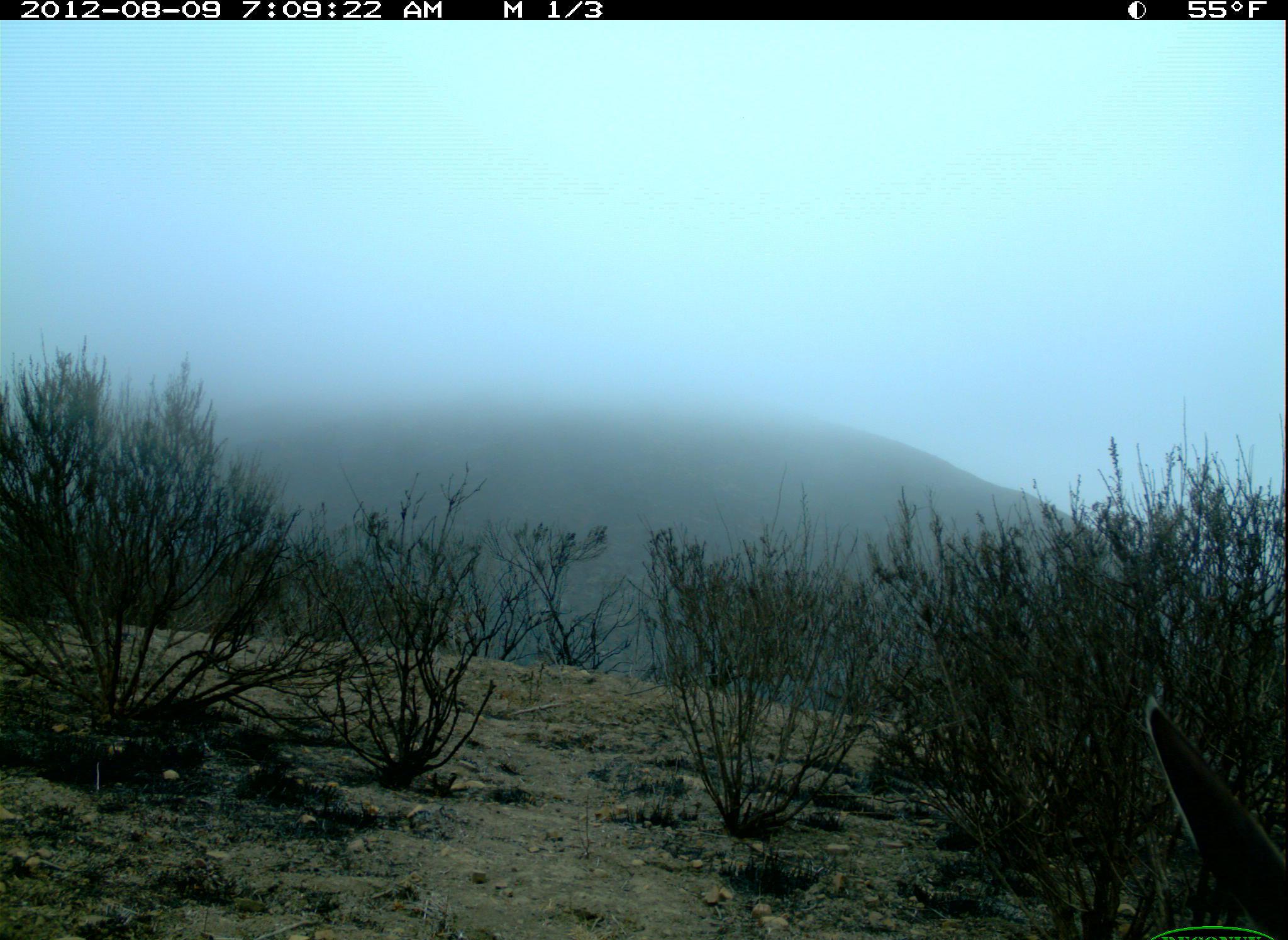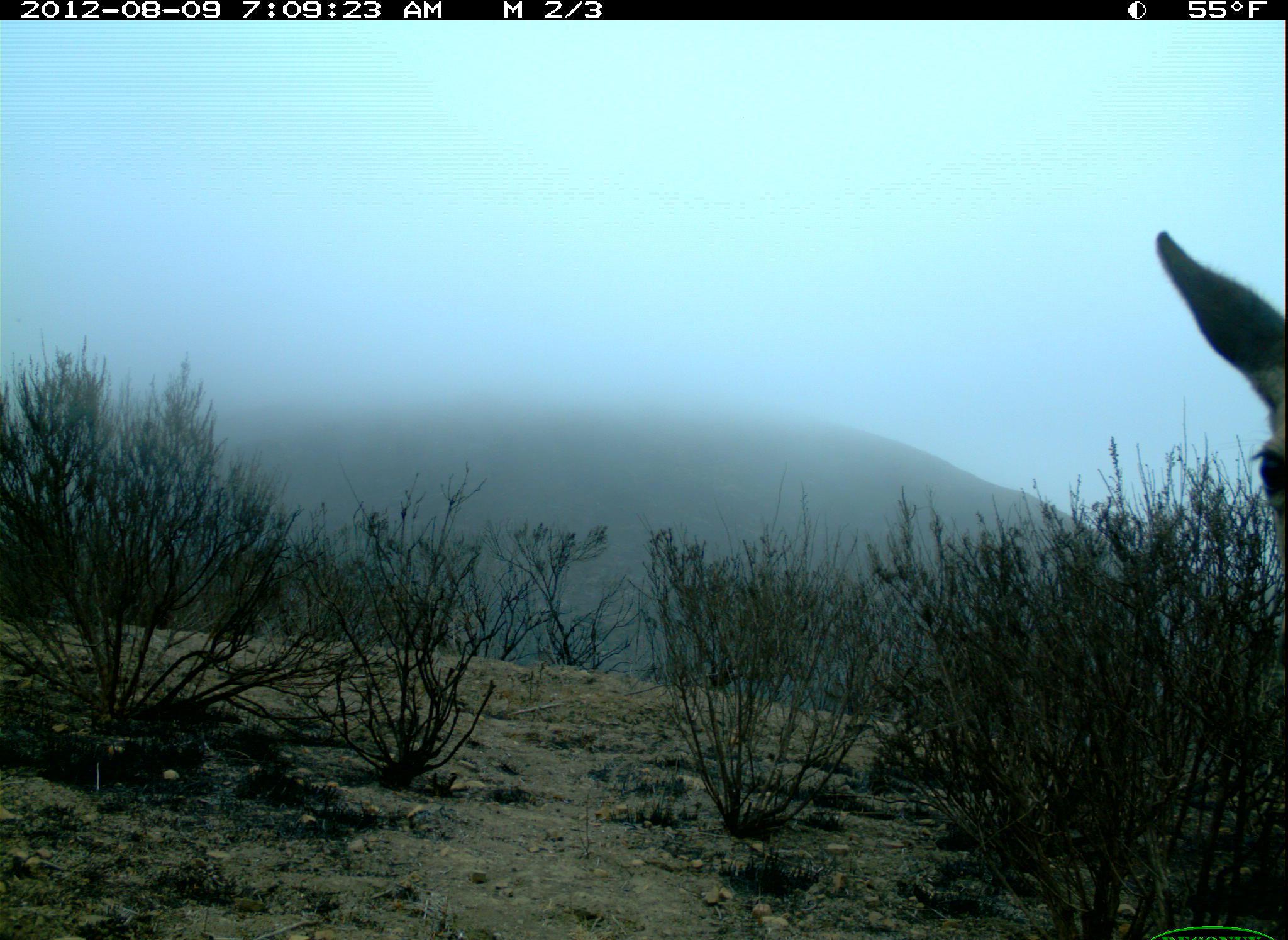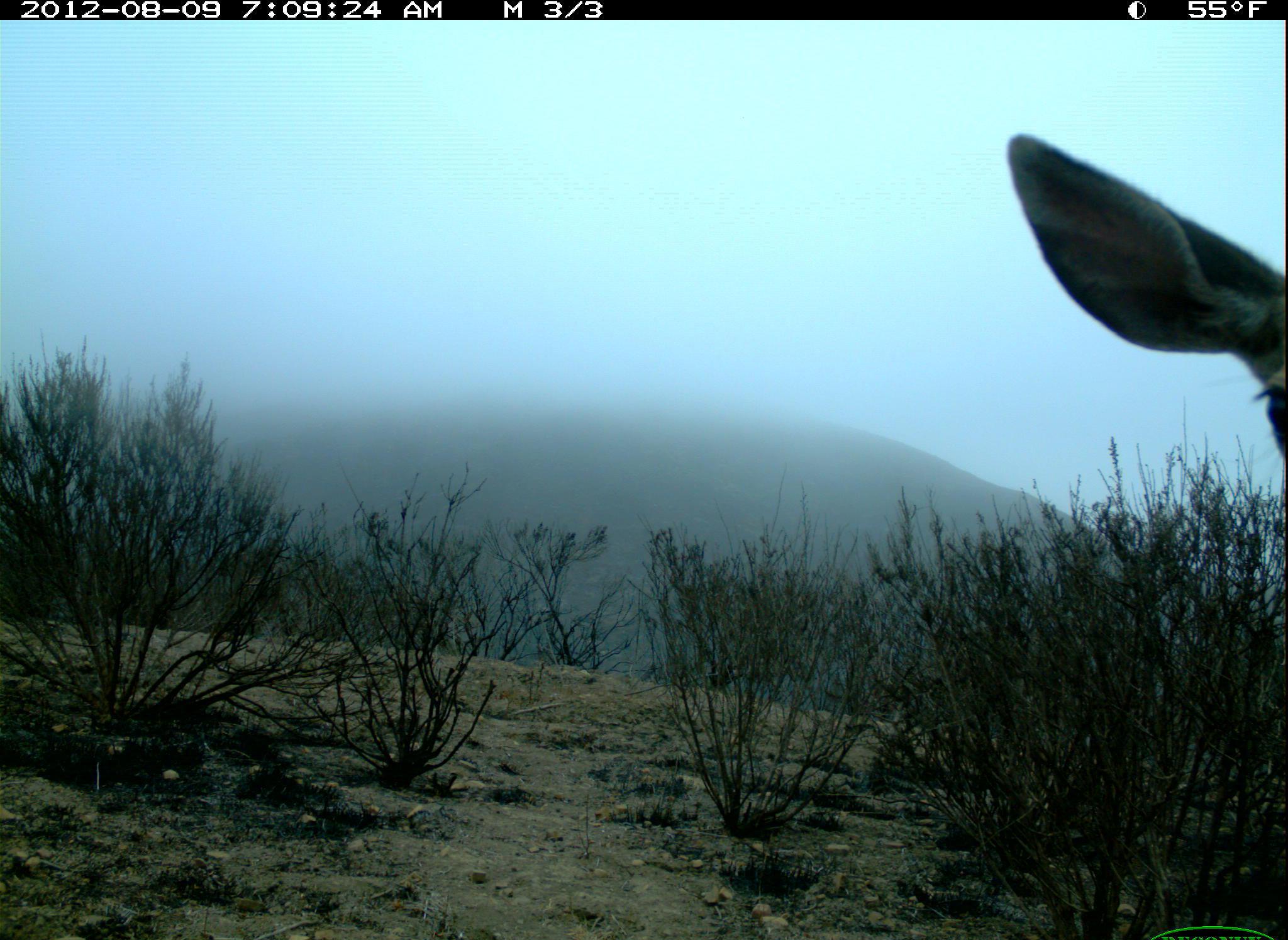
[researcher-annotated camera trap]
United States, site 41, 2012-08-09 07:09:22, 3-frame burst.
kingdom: Animalia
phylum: Chordata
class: Mammalia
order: Artiodactyla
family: Cervidae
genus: Odocoileus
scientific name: Odocoileus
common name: deer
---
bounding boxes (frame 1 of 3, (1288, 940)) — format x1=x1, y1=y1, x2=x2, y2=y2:
deer: x1=1143, y1=697, x2=1288, y2=940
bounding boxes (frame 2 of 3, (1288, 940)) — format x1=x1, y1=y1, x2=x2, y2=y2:
deer: x1=1154, y1=225, x2=1288, y2=611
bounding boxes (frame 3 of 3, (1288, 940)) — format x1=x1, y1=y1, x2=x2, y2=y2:
deer: x1=1008, y1=132, x2=1288, y2=468